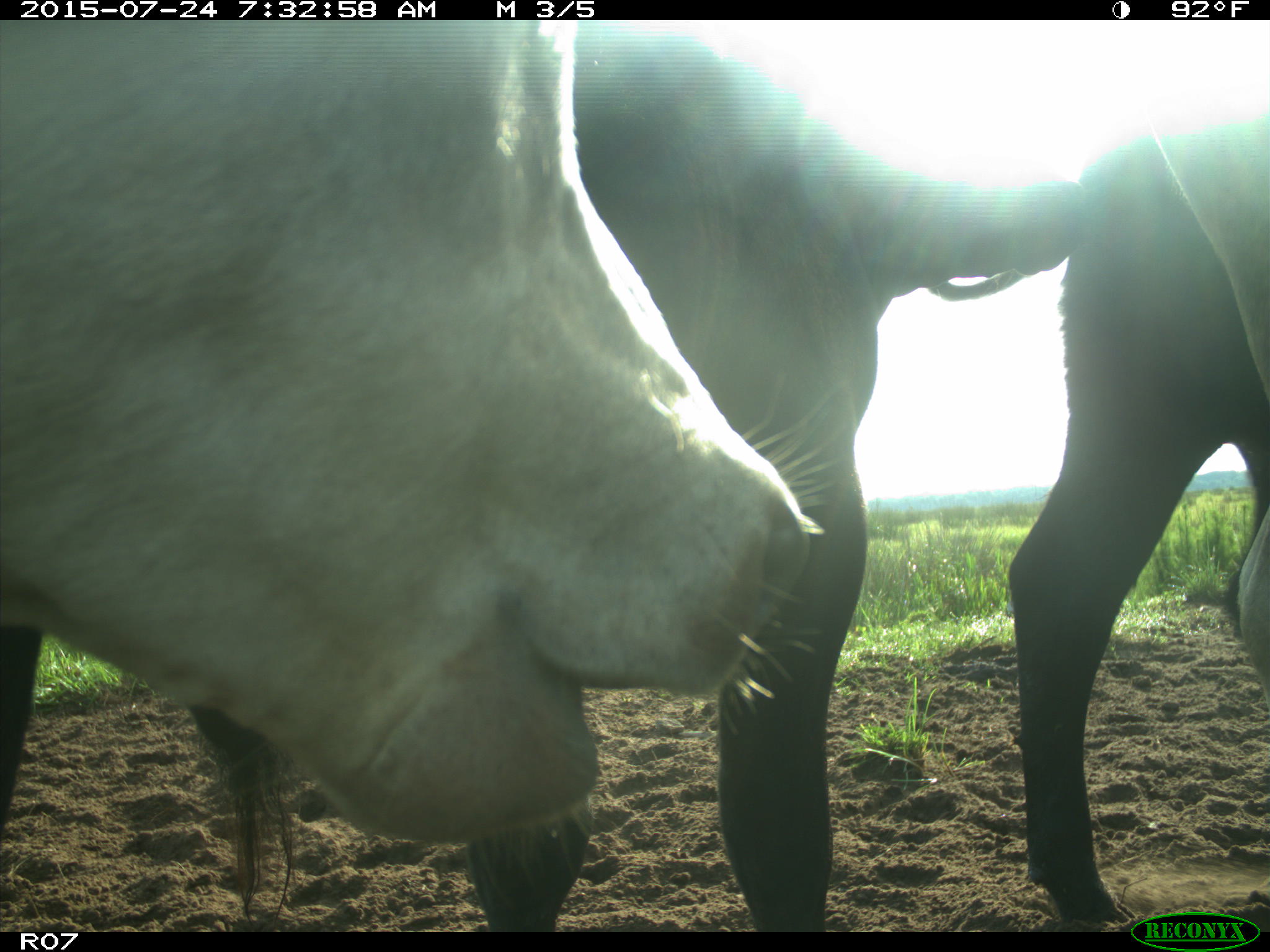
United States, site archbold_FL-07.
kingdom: Animalia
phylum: Chordata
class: Mammalia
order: Artiodactyla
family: Bovidae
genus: Bos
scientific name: Bos taurus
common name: domestic cow